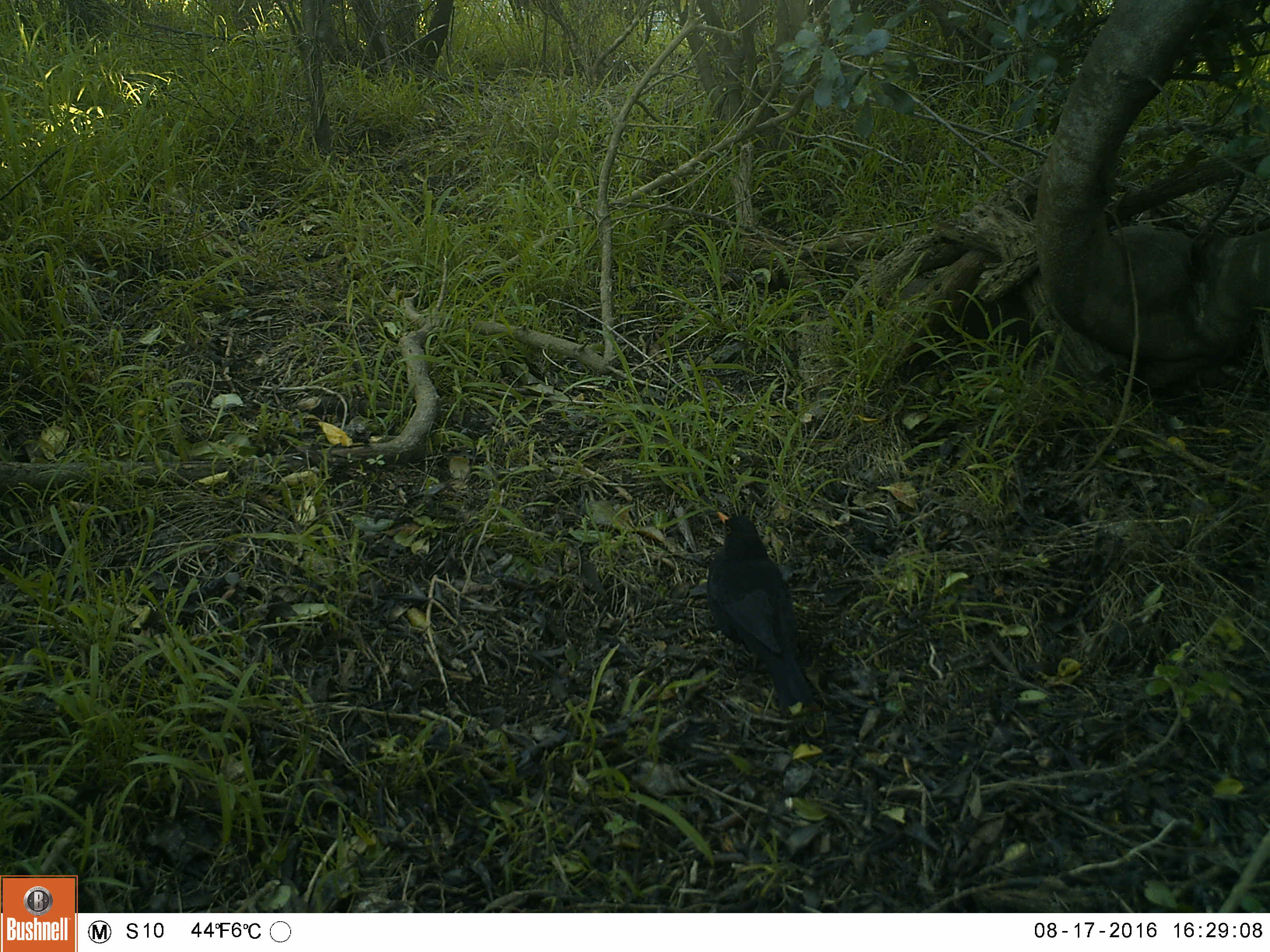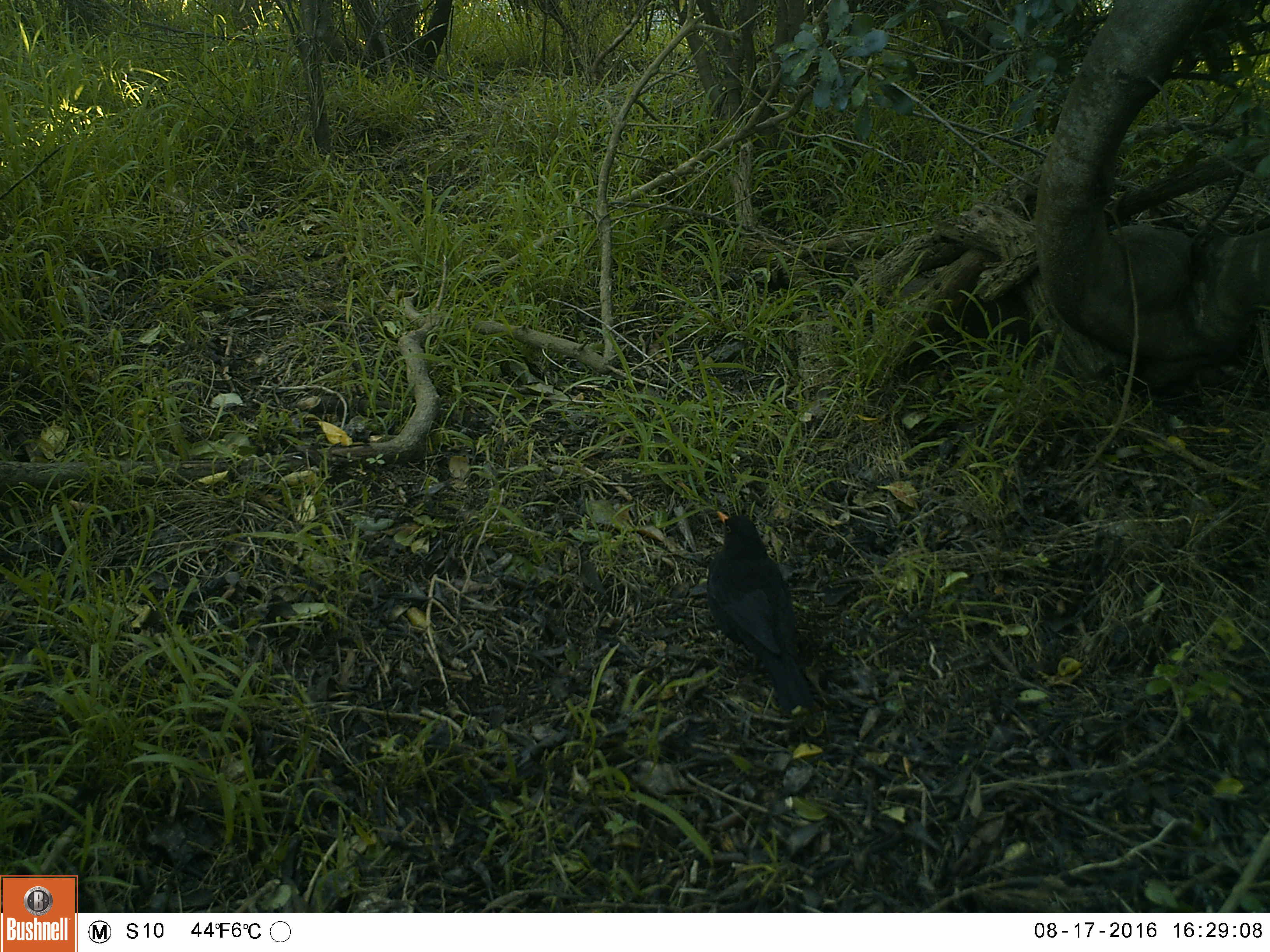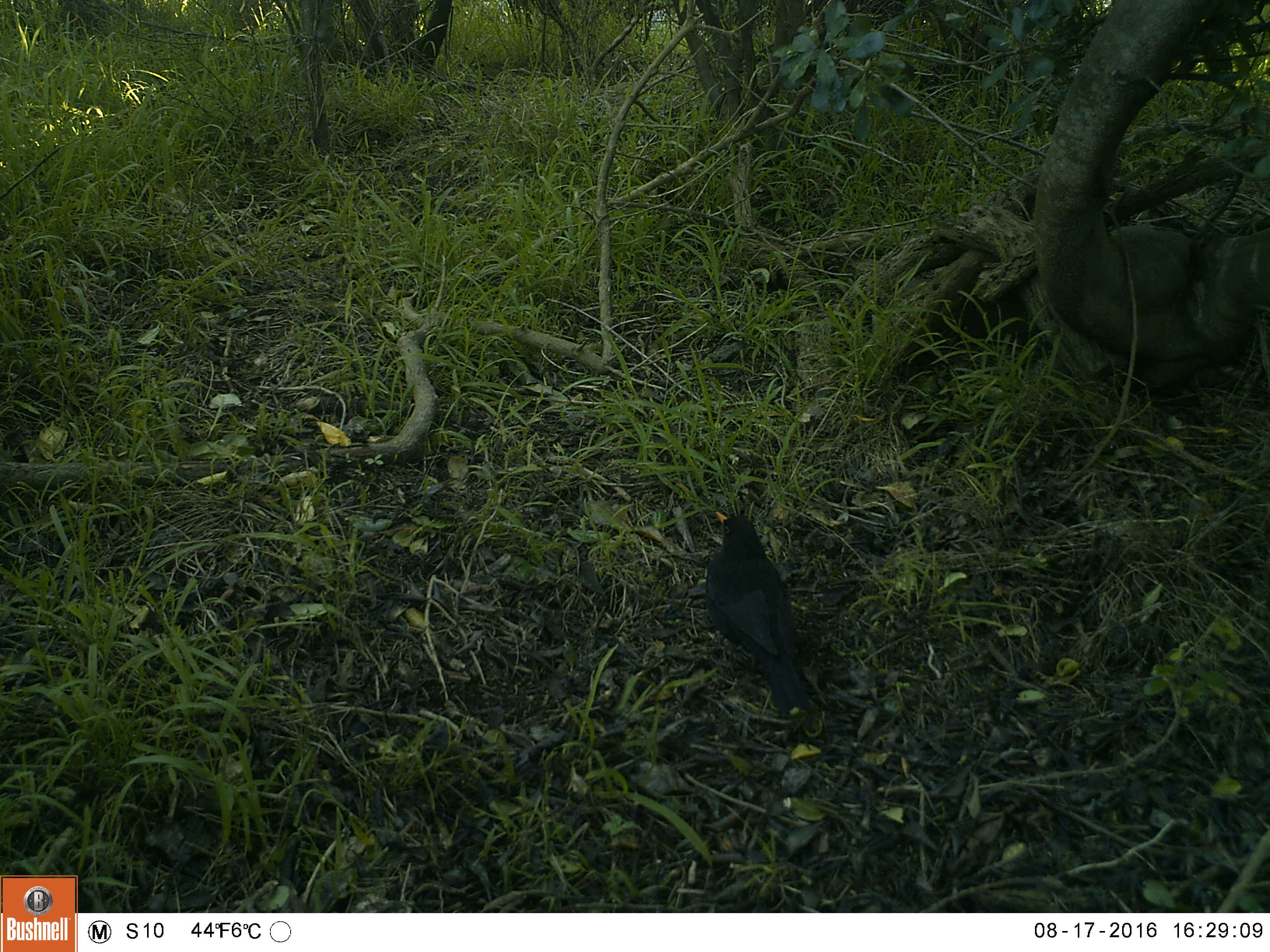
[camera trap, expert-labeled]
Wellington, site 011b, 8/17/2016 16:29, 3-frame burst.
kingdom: Animalia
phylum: Chordata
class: Aves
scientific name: Aves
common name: bird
Bird (Aves).